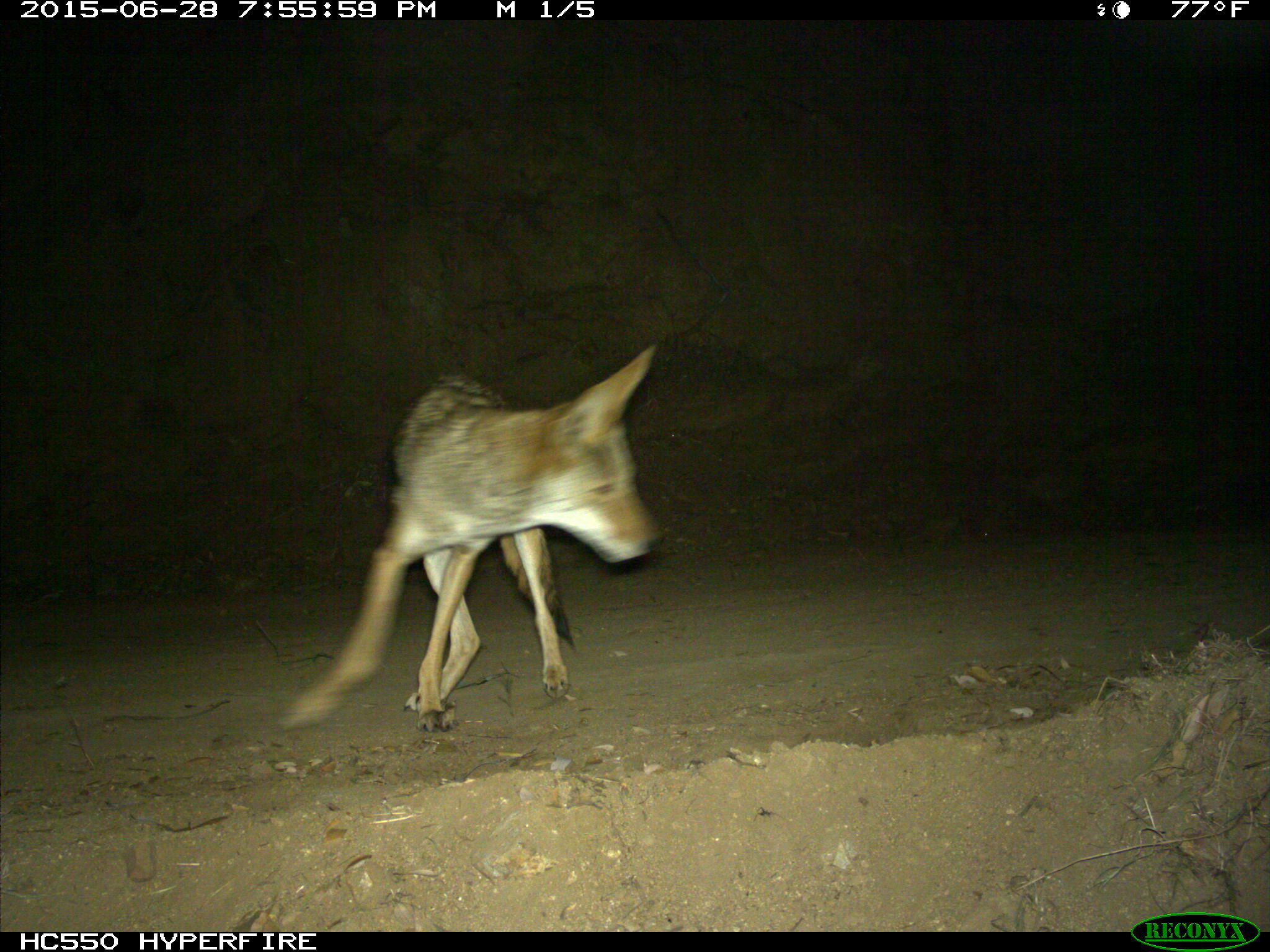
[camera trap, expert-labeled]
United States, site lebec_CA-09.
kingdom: Animalia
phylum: Chordata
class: Mammalia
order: Carnivora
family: Canidae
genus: Canis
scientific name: Canis latrans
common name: coyote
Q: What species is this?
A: Canis latrans (coyote).